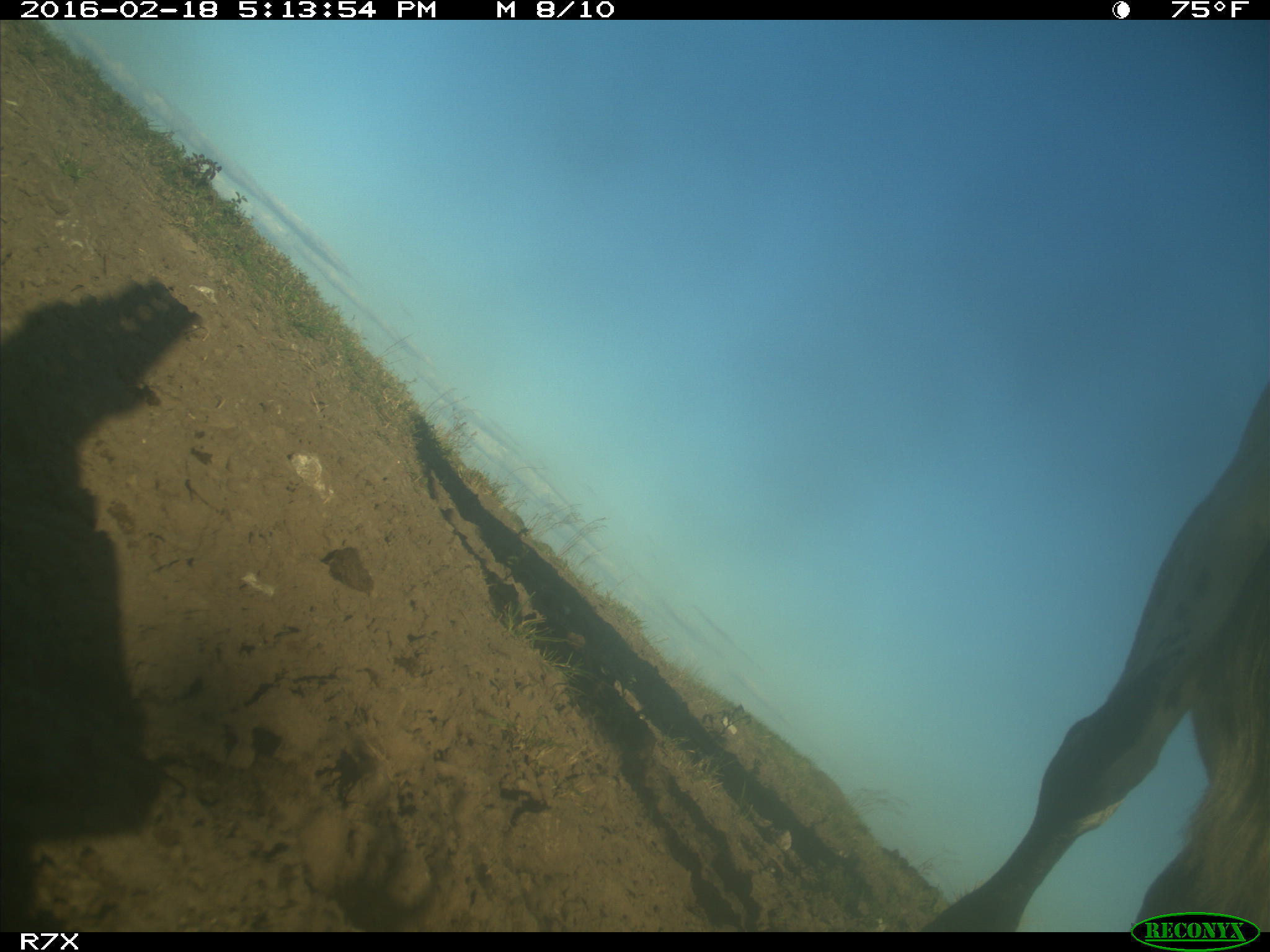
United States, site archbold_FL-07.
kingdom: Animalia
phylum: Chordata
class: Mammalia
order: Artiodactyla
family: Bovidae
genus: Bos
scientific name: Bos taurus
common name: domestic cow